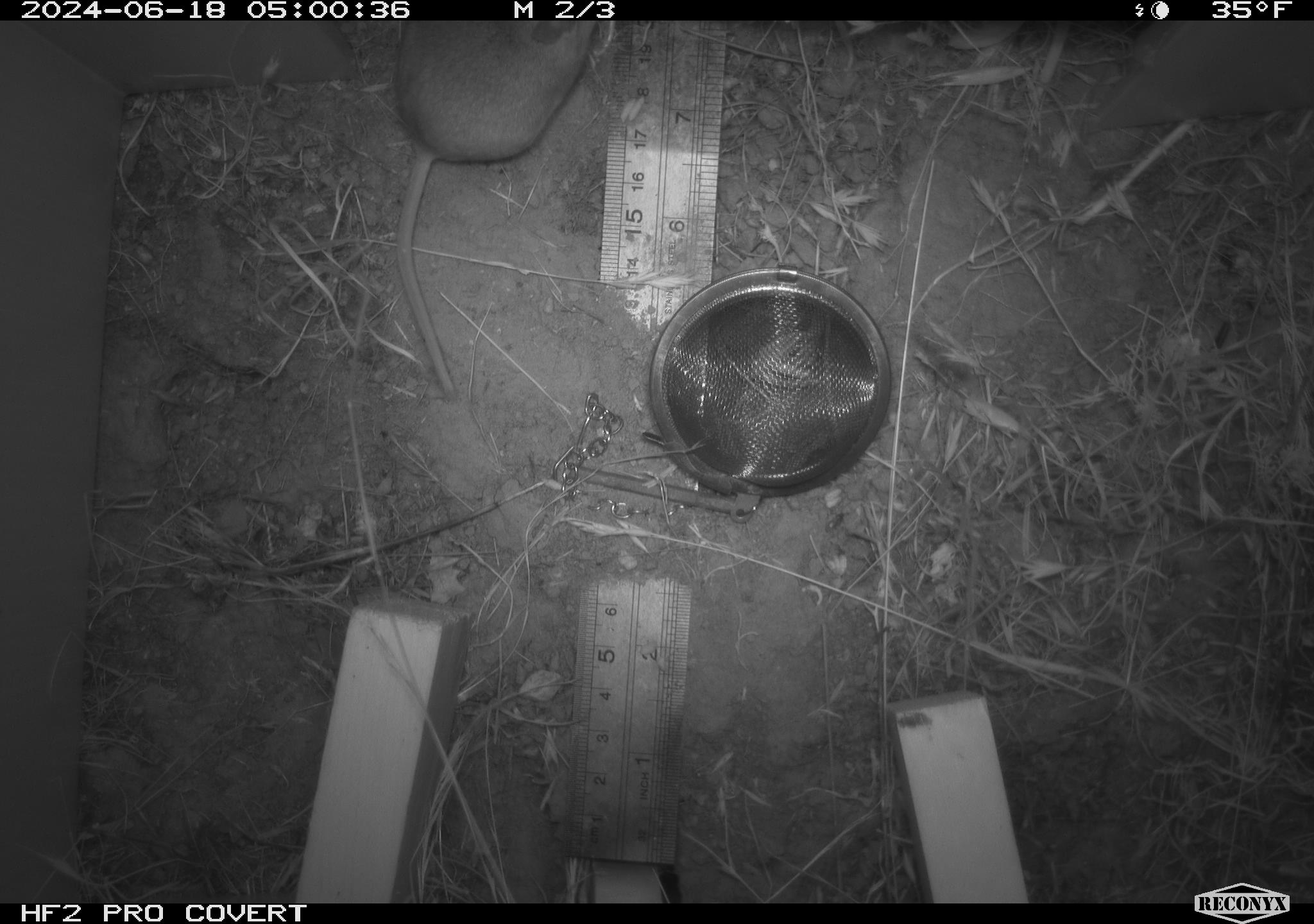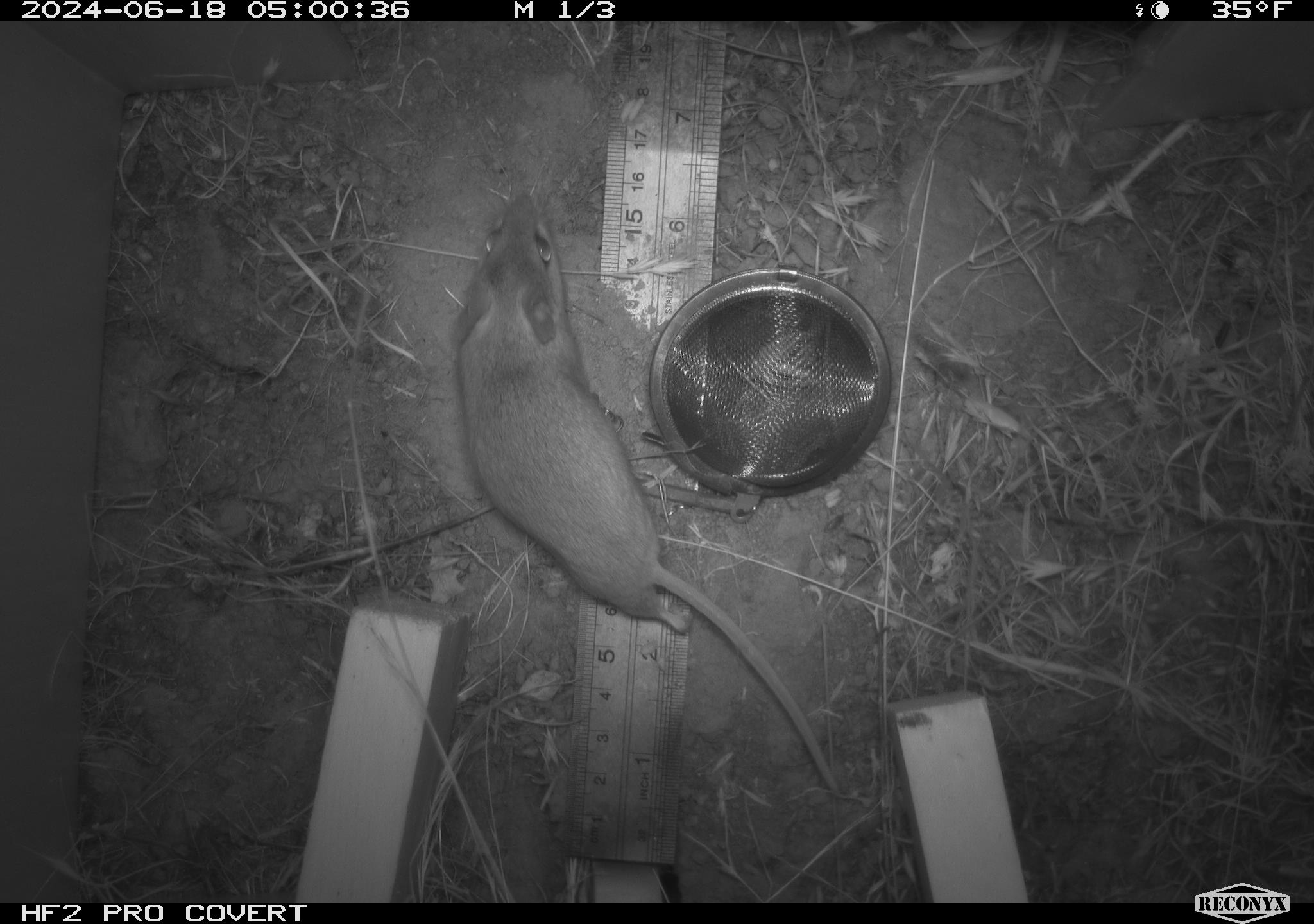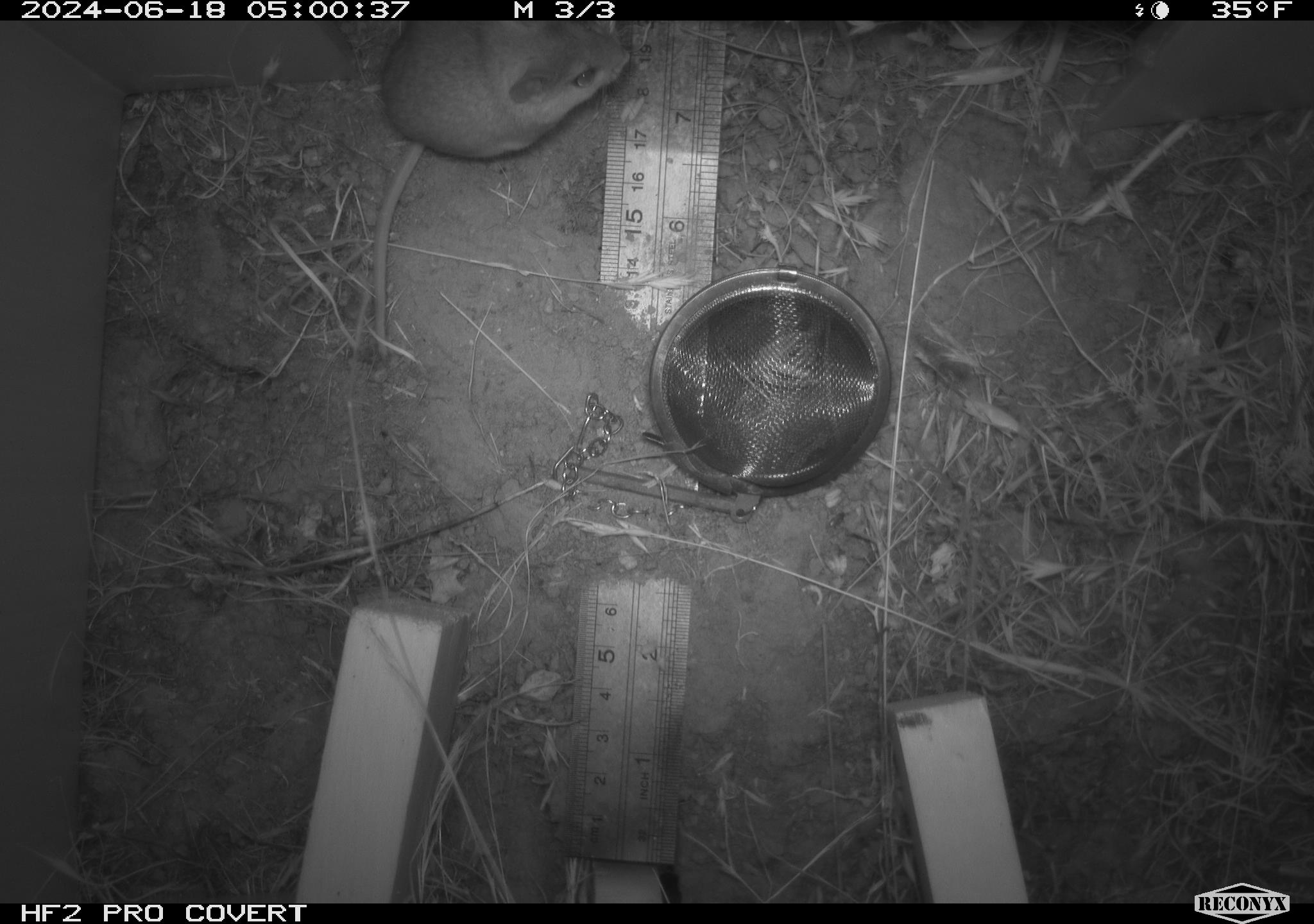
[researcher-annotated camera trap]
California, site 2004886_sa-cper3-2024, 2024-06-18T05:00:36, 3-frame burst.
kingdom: Animalia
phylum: Chordata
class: Mammalia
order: Rodentia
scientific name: Rodentia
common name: rodent